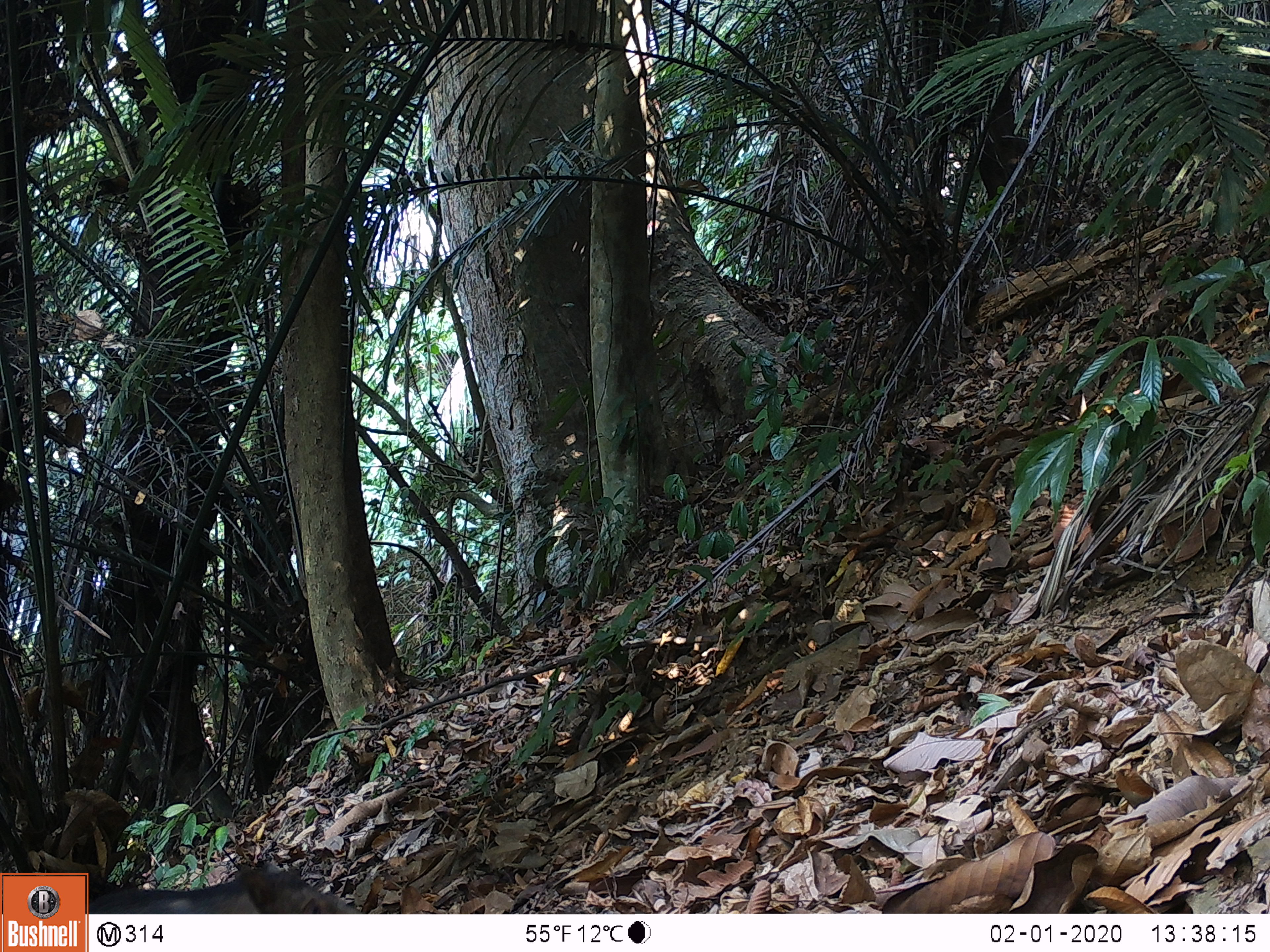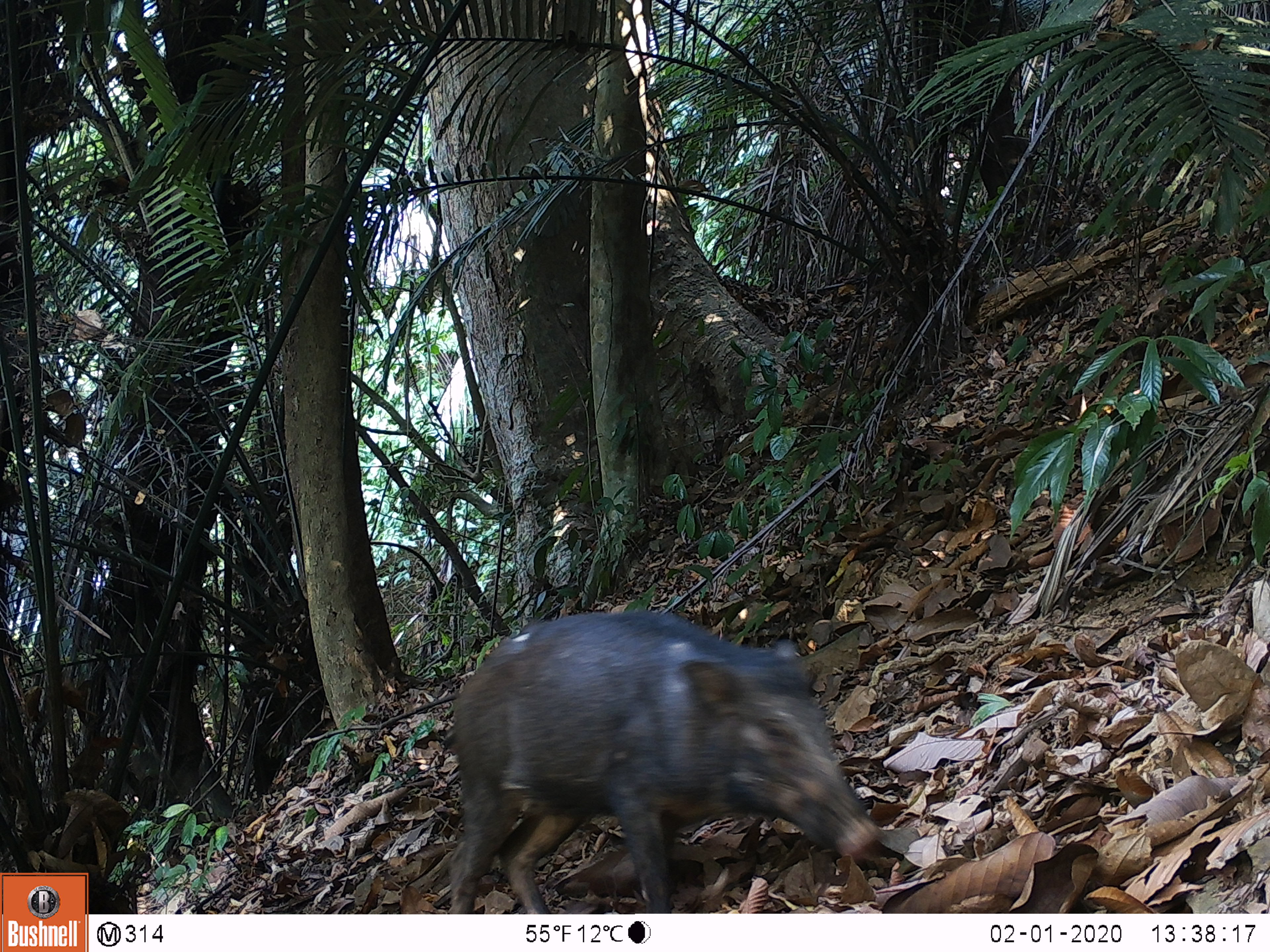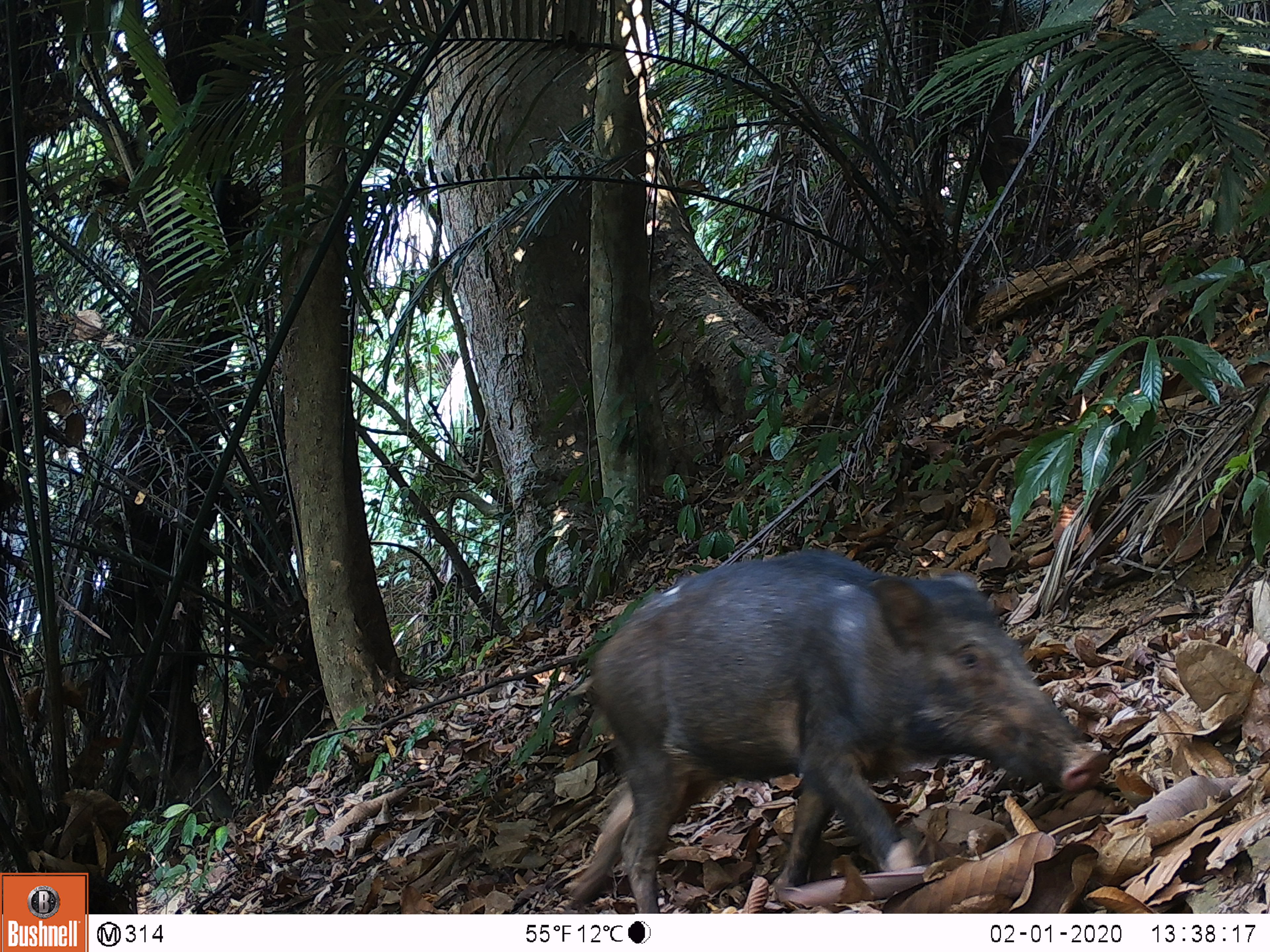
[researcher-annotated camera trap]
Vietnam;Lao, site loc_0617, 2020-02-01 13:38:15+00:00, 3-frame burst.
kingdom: Animalia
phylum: Chordata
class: Mammalia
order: Artiodactyla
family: Suidae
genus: Sus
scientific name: Sus scrofa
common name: eurasian wild pig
Eurasian wild pig (Sus scrofa). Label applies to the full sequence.